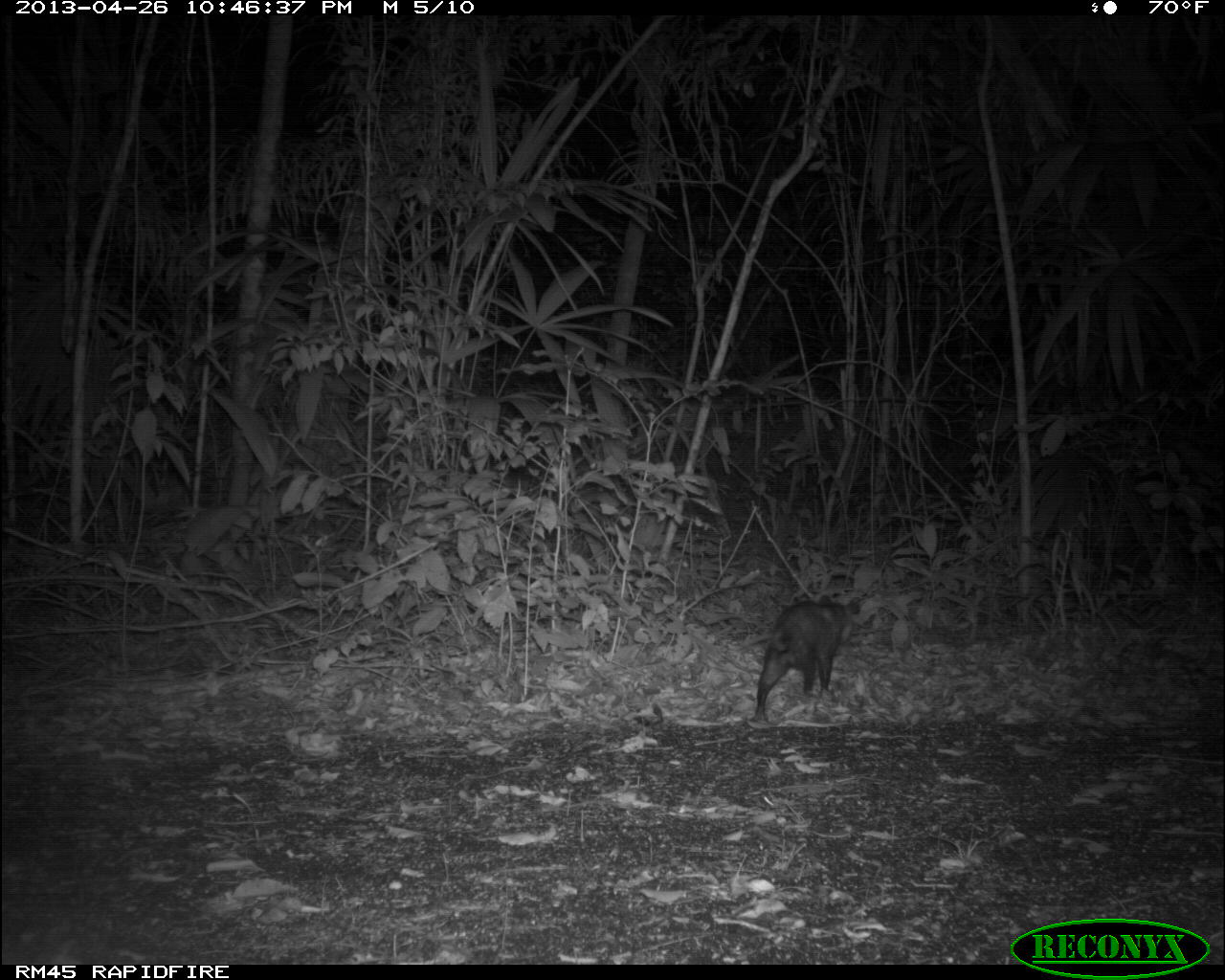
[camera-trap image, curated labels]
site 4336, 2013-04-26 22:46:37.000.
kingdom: Animalia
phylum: Chordata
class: Mammalia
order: Didelphimorphia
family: Didelphidae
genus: Didelphis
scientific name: Didelphis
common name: american opossums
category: didelphis sp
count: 1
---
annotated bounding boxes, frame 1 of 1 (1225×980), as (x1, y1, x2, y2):
didelphis sp: (753, 593, 862, 721)